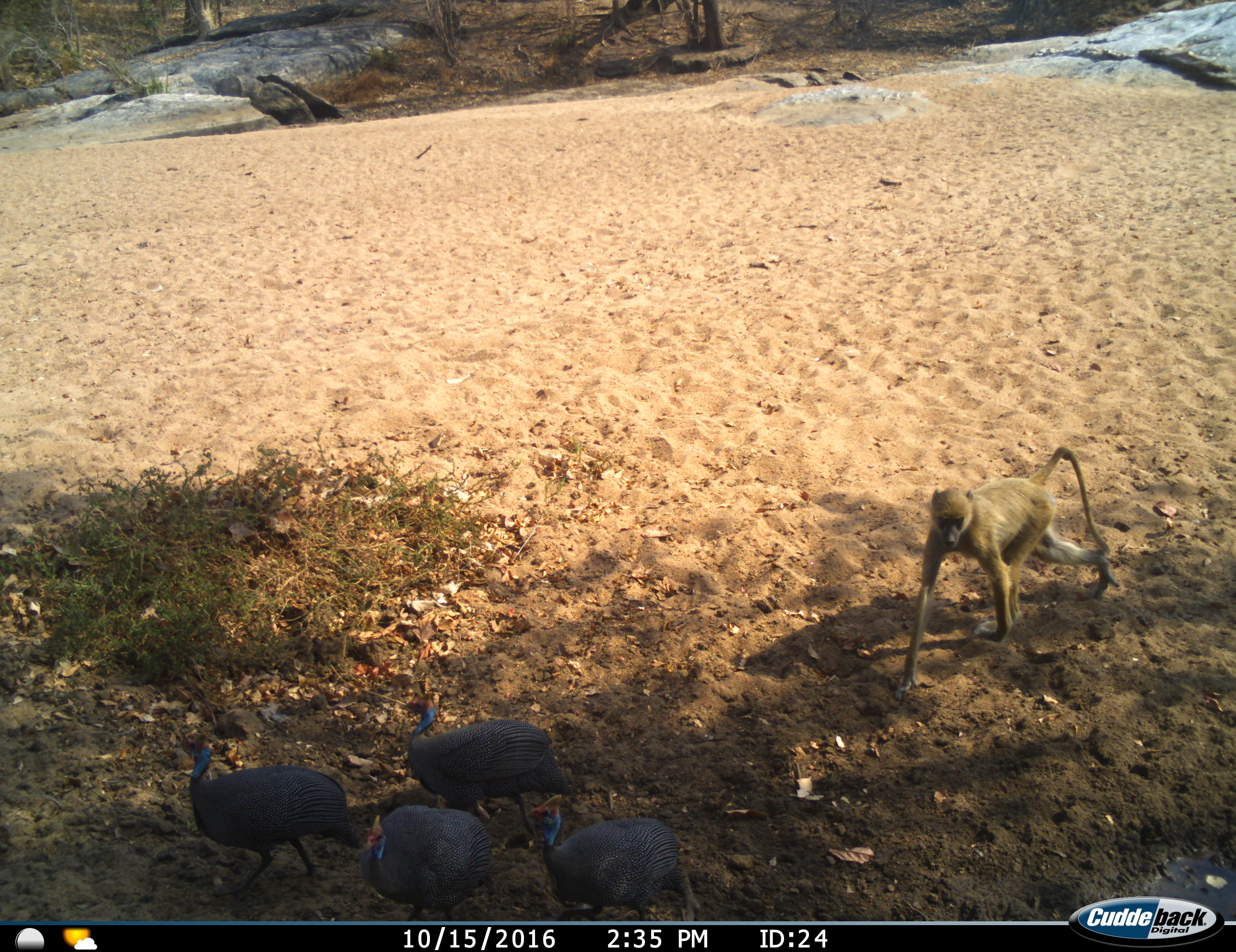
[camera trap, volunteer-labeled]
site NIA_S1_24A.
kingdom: Animalia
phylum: Chordata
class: Mammalia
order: Primates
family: Cercopithecidae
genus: Papio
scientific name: Papio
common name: baboon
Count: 1.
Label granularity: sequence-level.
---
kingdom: Animalia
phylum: Chordata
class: Aves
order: Galliformes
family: Numididae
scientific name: Numididae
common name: guineafowl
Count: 4.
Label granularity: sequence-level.